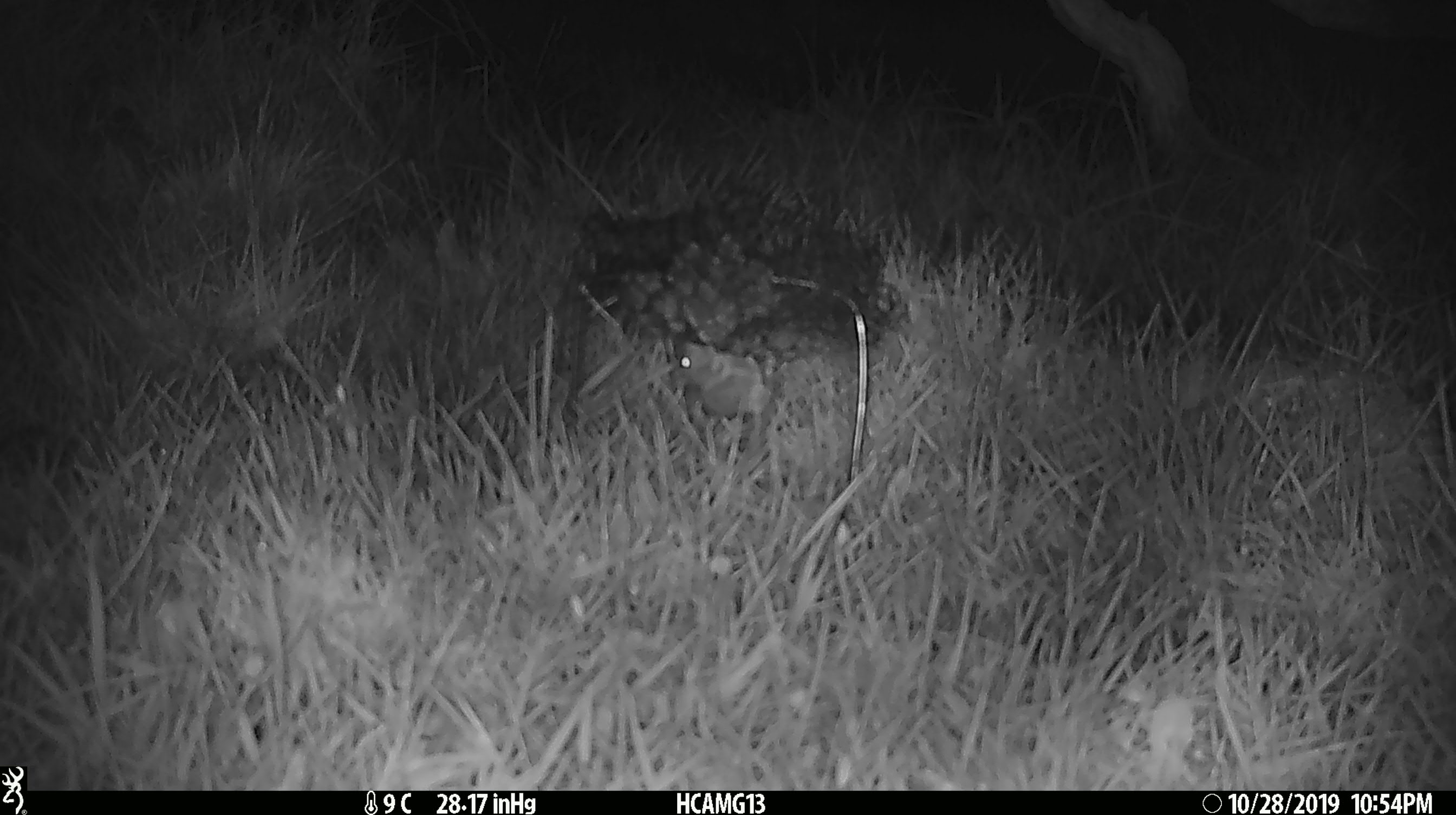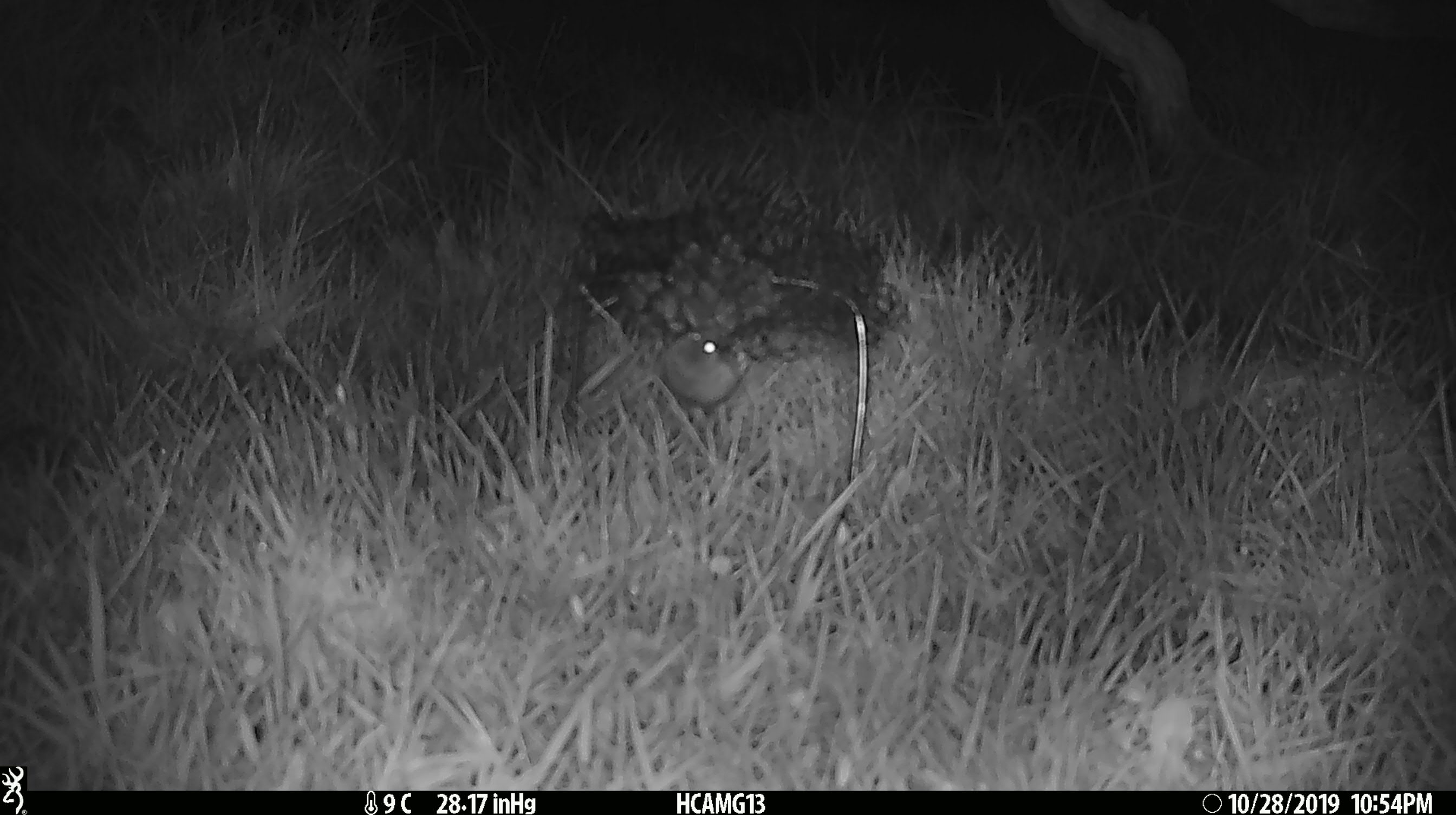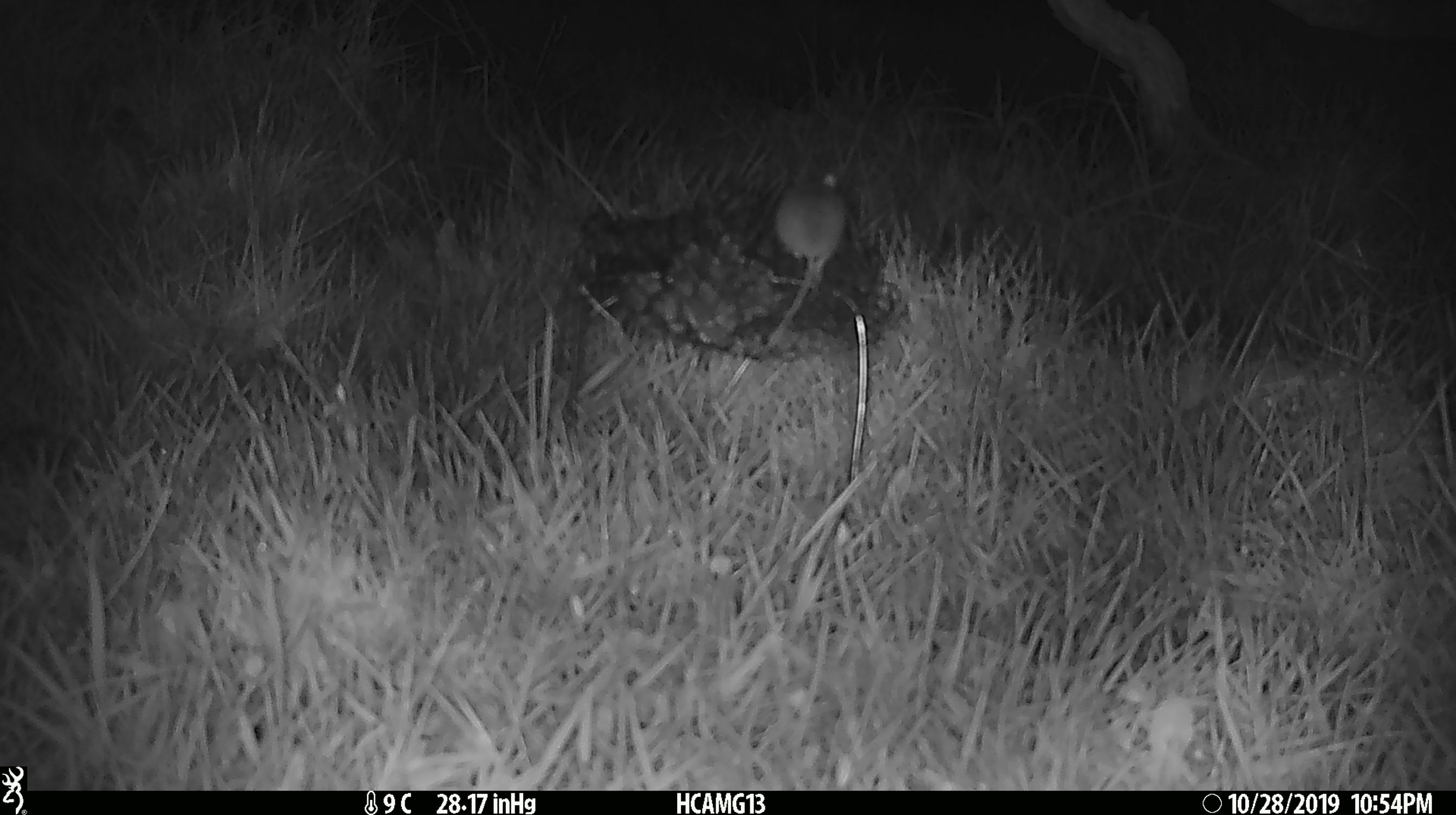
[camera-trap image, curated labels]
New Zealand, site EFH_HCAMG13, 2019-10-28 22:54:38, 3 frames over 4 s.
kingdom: Animalia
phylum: Chordata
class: Mammalia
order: Rodentia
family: Muridae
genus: Mus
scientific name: Mus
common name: mouse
Mouse (Mus).